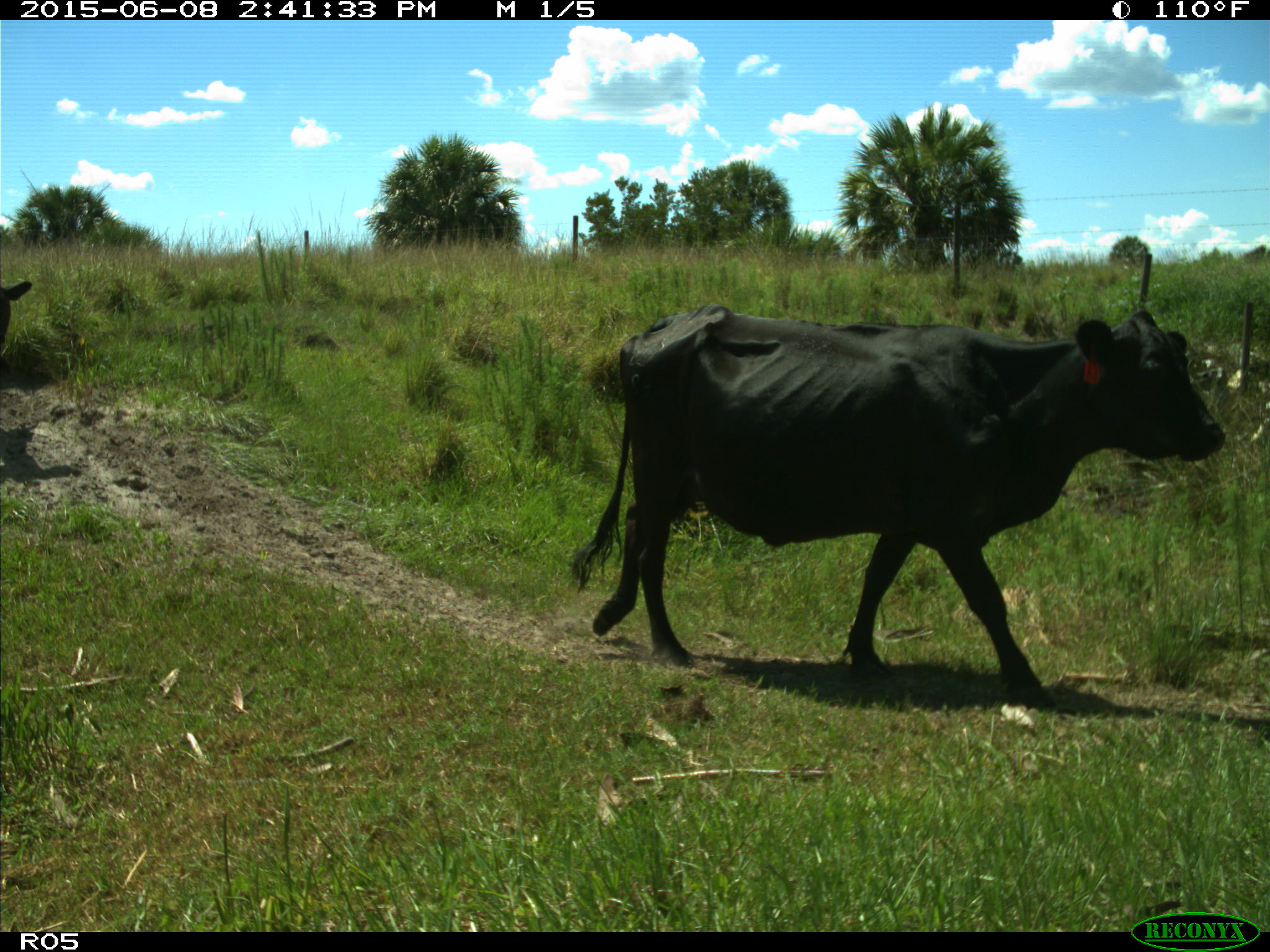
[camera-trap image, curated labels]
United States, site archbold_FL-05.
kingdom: Animalia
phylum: Chordata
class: Mammalia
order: Artiodactyla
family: Bovidae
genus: Bos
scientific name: Bos taurus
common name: domestic cow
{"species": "Bos taurus (domestic cow)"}